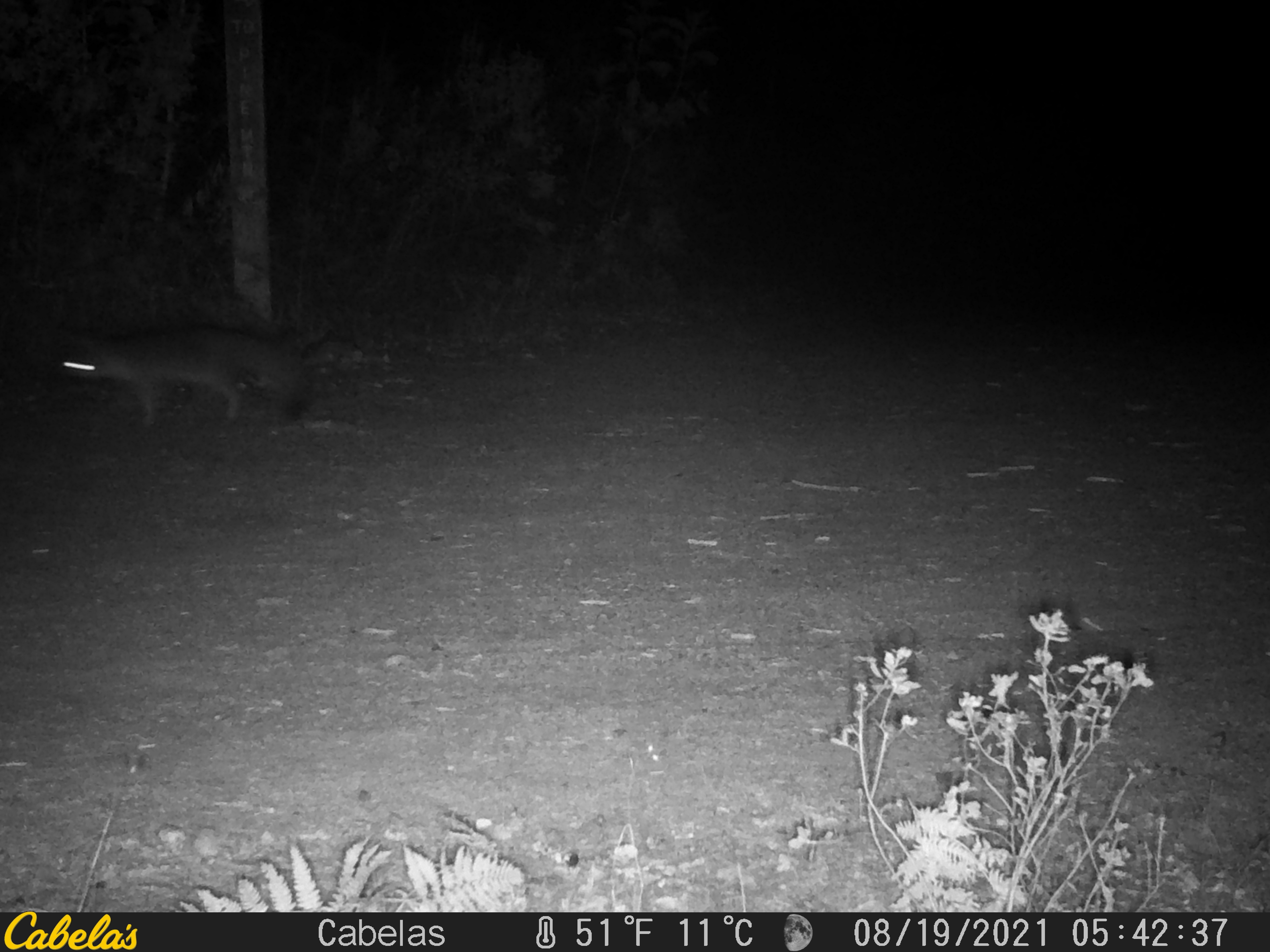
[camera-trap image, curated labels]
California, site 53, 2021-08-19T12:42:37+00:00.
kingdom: Animalia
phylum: Chordata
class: Mammalia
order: Carnivora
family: Canidae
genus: Urocyon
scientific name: Urocyon cinereoargenteus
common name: gray fox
Gray fox (Urocyon cinereoargenteus).